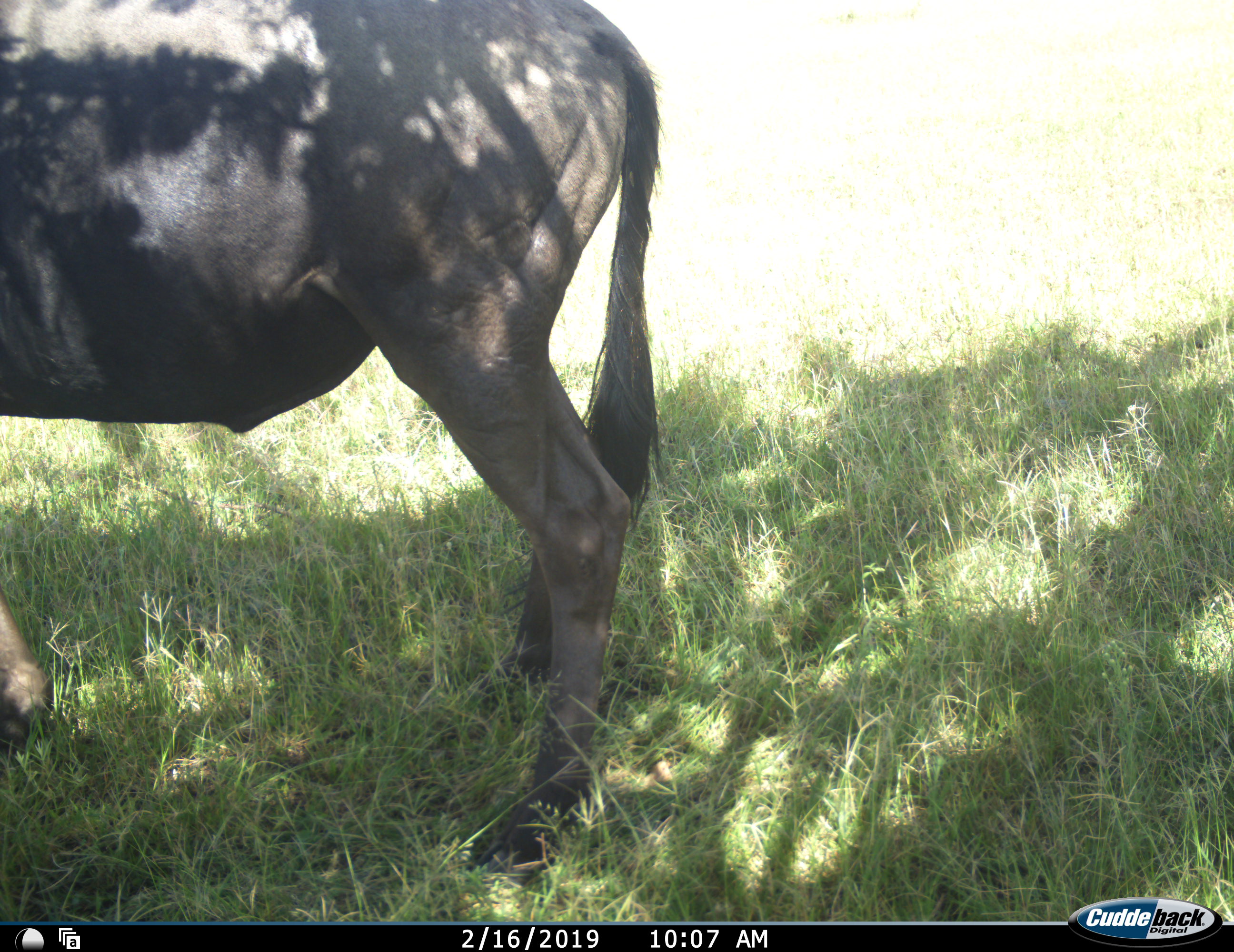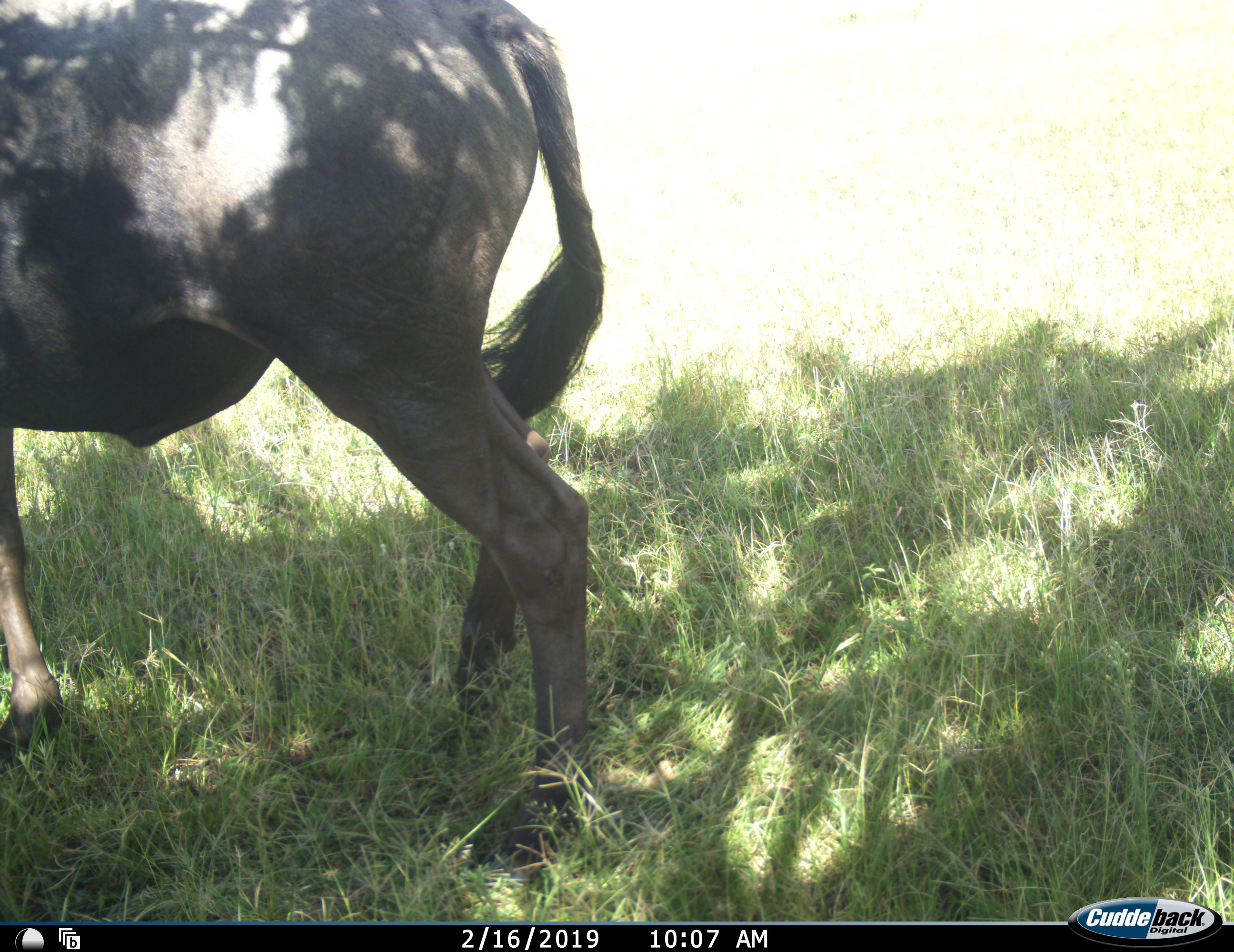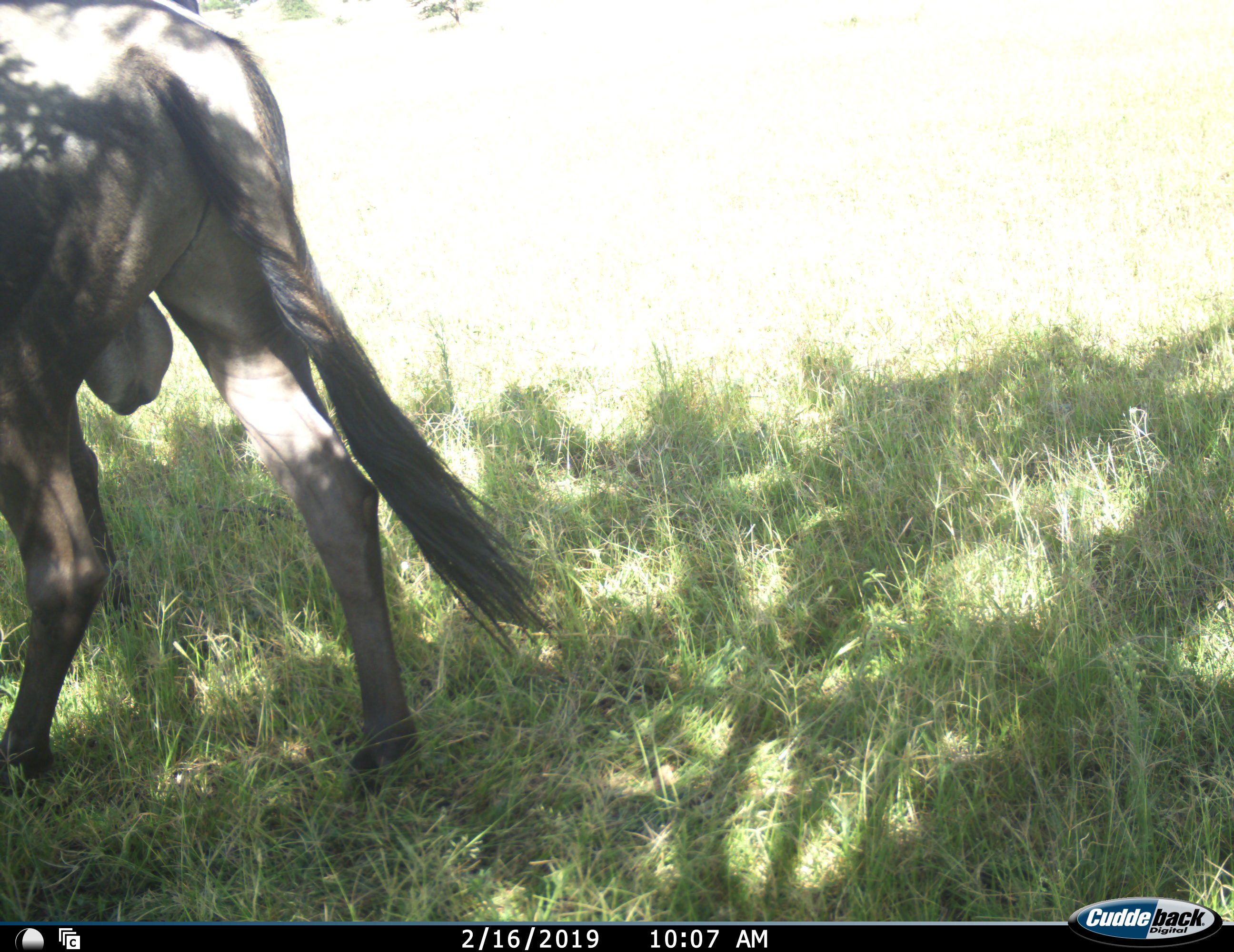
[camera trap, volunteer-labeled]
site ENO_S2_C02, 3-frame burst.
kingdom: Animalia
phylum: Chordata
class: Mammalia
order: Artiodactyla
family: Bovidae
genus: Connochaetes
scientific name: Connochaetes taurinus taurinus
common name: blue wildebeest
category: wildebeestblue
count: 1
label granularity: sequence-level